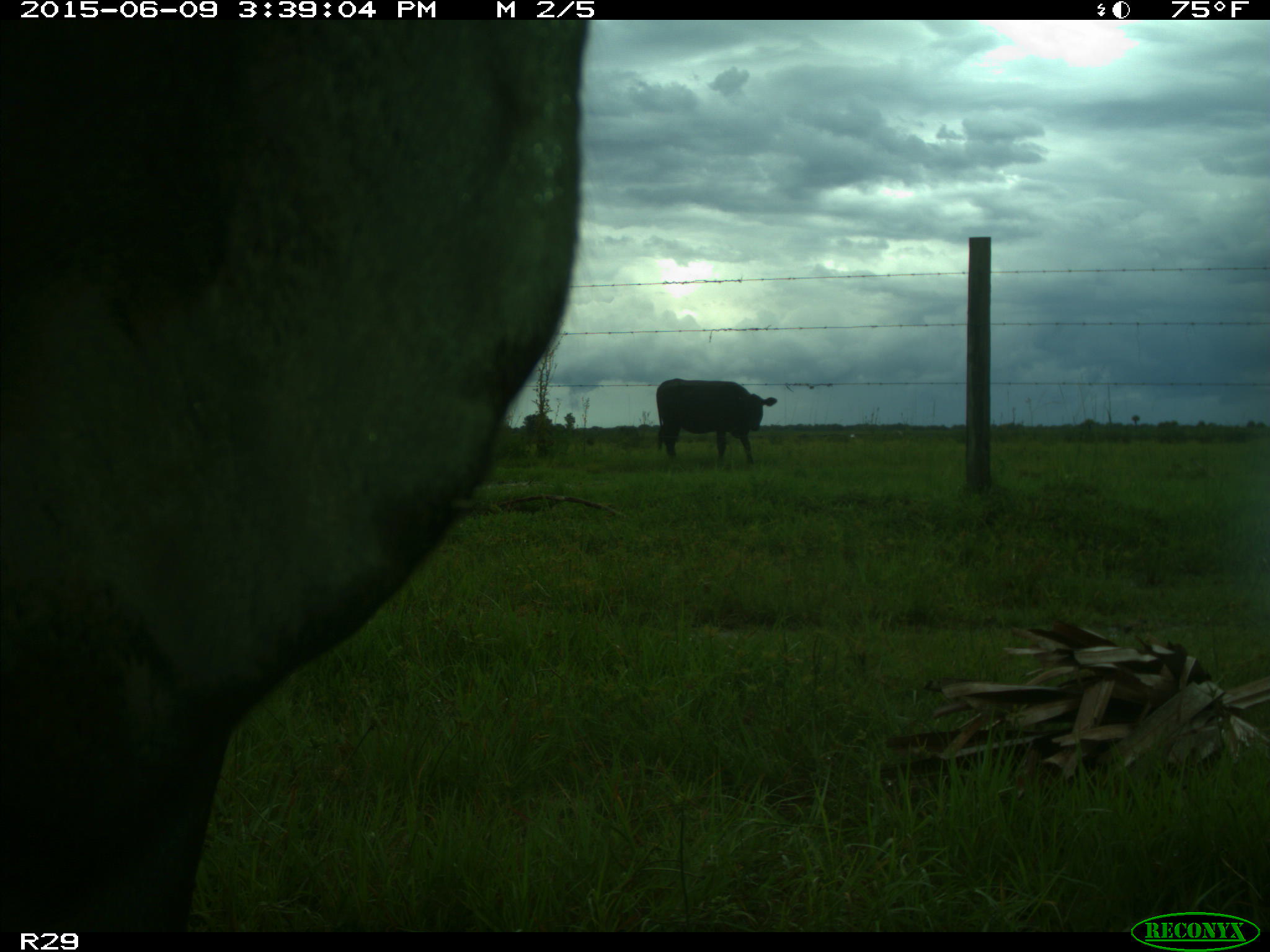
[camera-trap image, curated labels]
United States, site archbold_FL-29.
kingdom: Animalia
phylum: Chordata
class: Mammalia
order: Artiodactyla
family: Bovidae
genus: Bos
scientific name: Bos taurus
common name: domestic cow